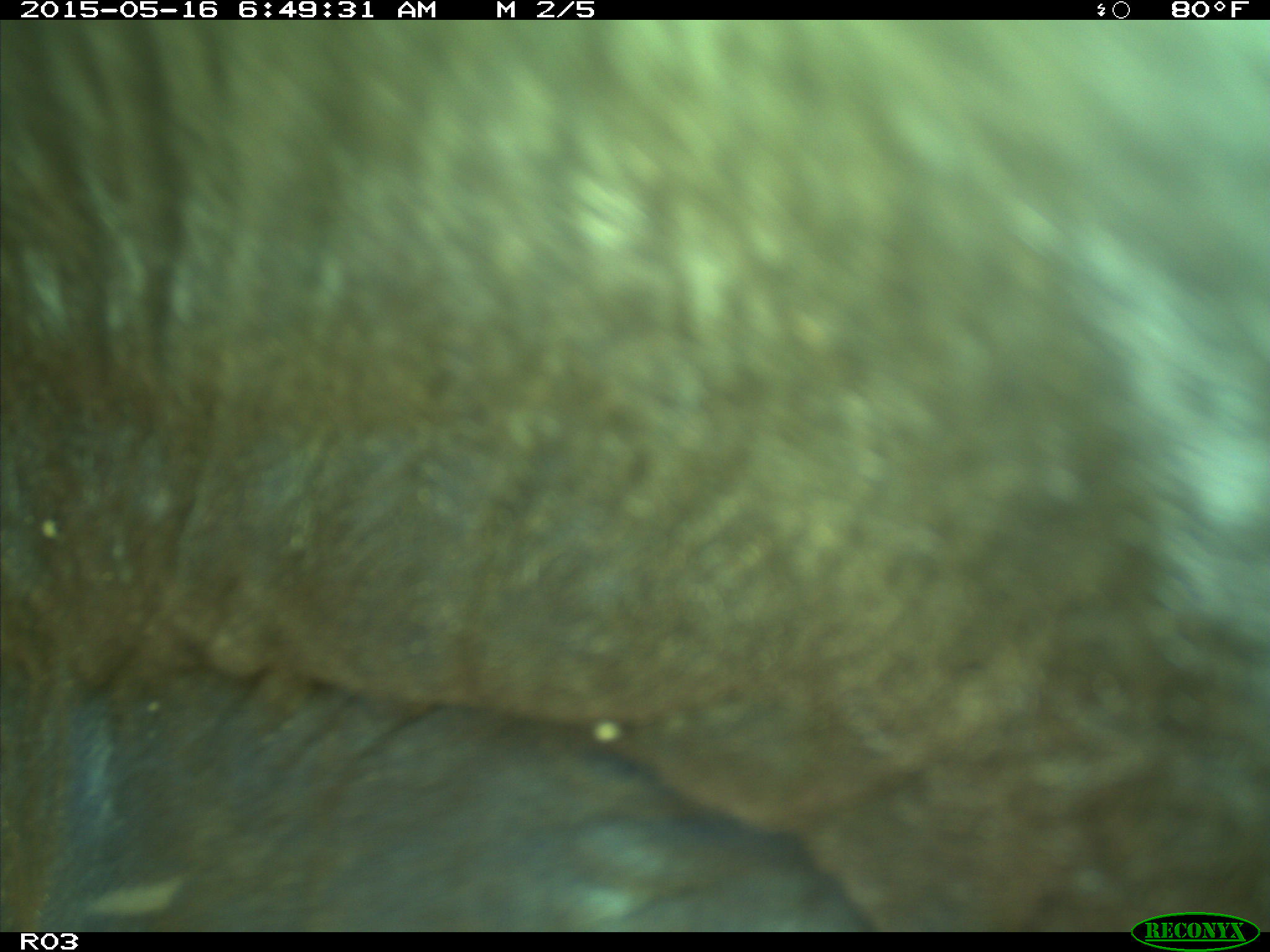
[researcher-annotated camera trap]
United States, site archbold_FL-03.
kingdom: Animalia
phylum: Chordata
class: Mammalia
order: Artiodactyla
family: Bovidae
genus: Bos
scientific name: Bos taurus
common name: domestic cow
Bos taurus (domestic cow).